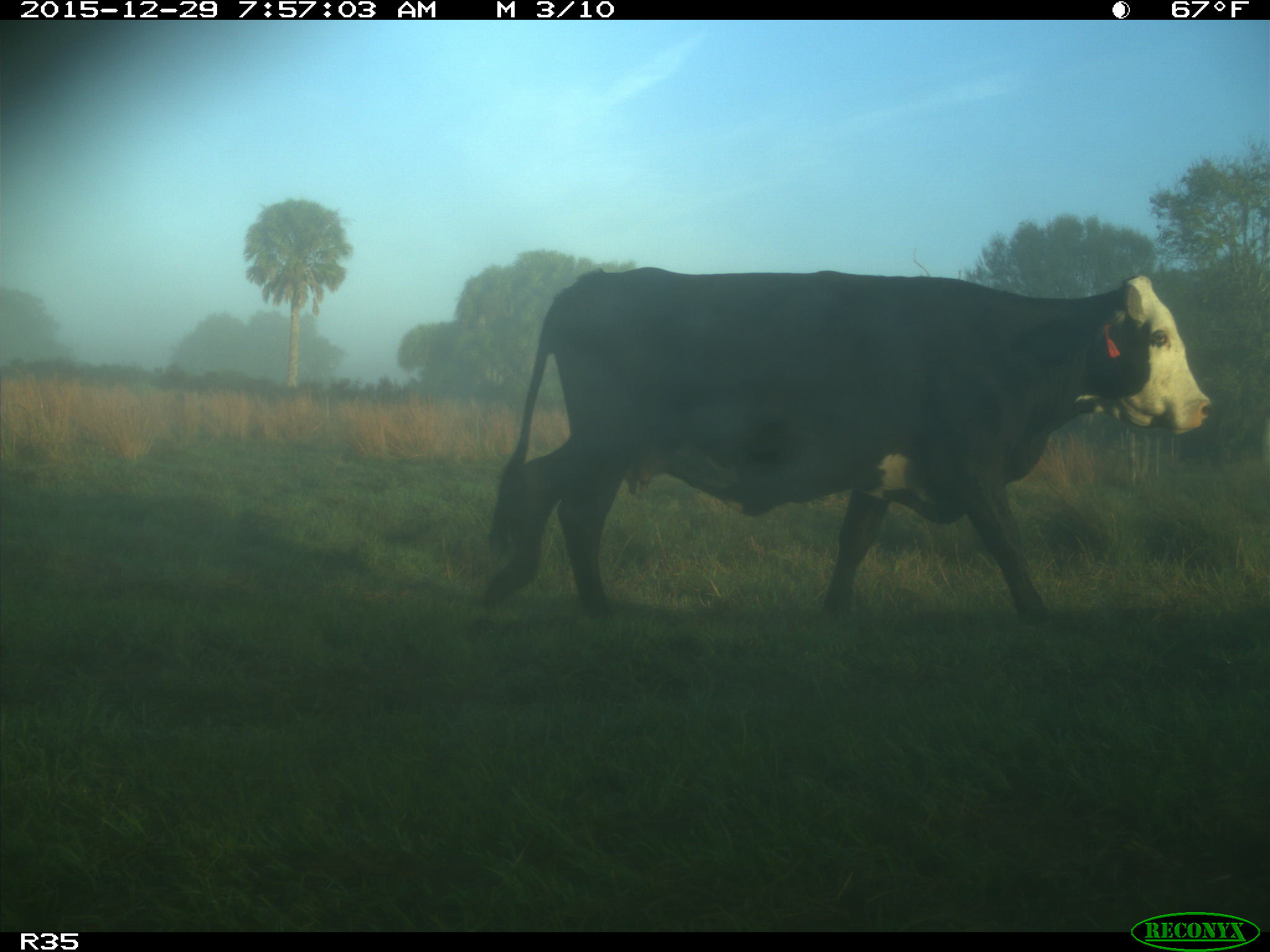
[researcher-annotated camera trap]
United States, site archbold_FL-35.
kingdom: Animalia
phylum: Chordata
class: Mammalia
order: Artiodactyla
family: Bovidae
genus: Bos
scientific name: Bos taurus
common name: domestic cow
Bos taurus (domestic cow).